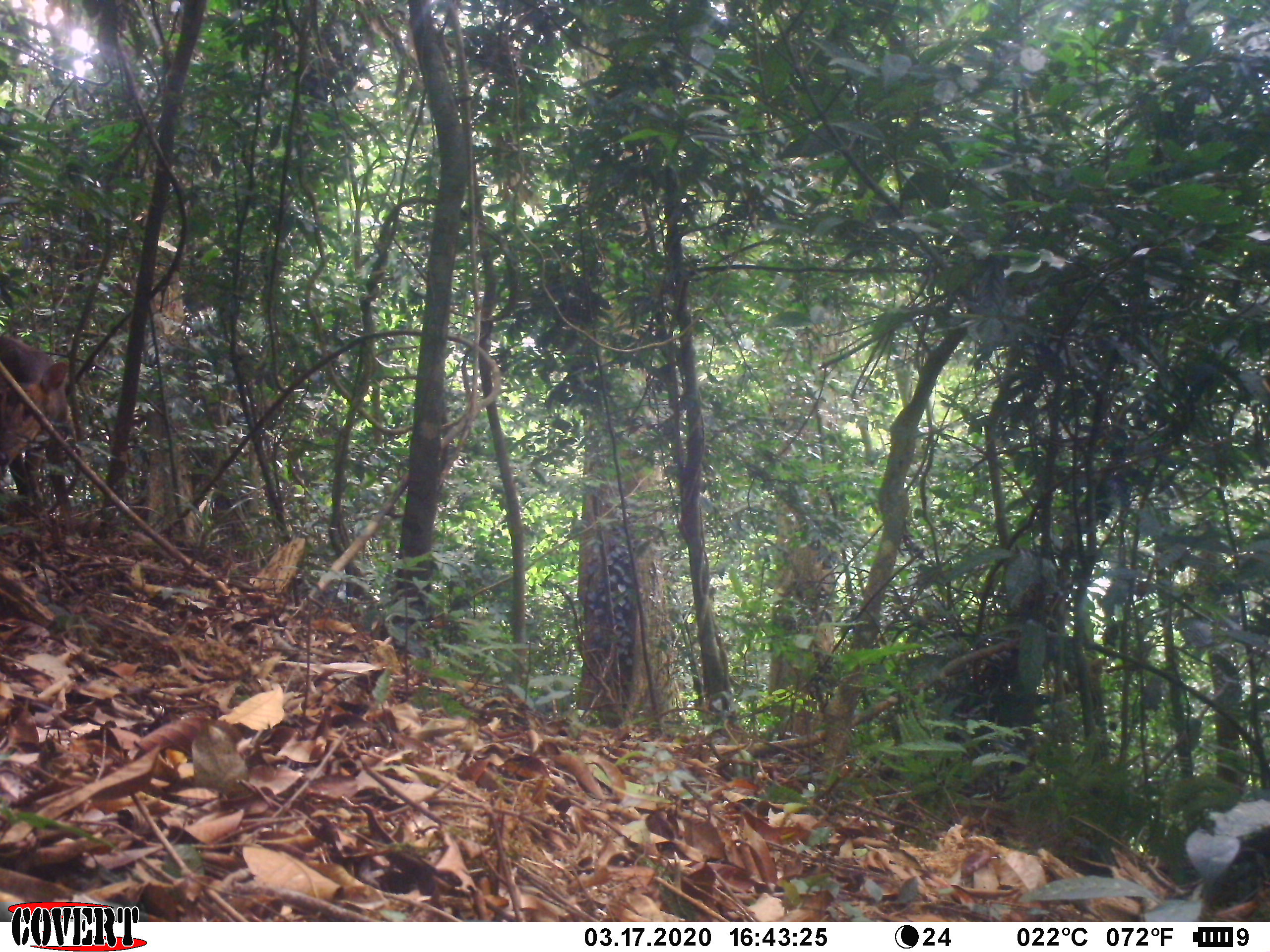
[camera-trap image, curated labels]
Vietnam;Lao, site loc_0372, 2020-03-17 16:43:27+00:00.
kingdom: Animalia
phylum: Chordata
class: Mammalia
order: Artiodactyla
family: Cervidae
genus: Muntiacus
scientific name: Muntiacus vuquangensis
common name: large-antlered muntjac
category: large antlered muntjac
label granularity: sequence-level